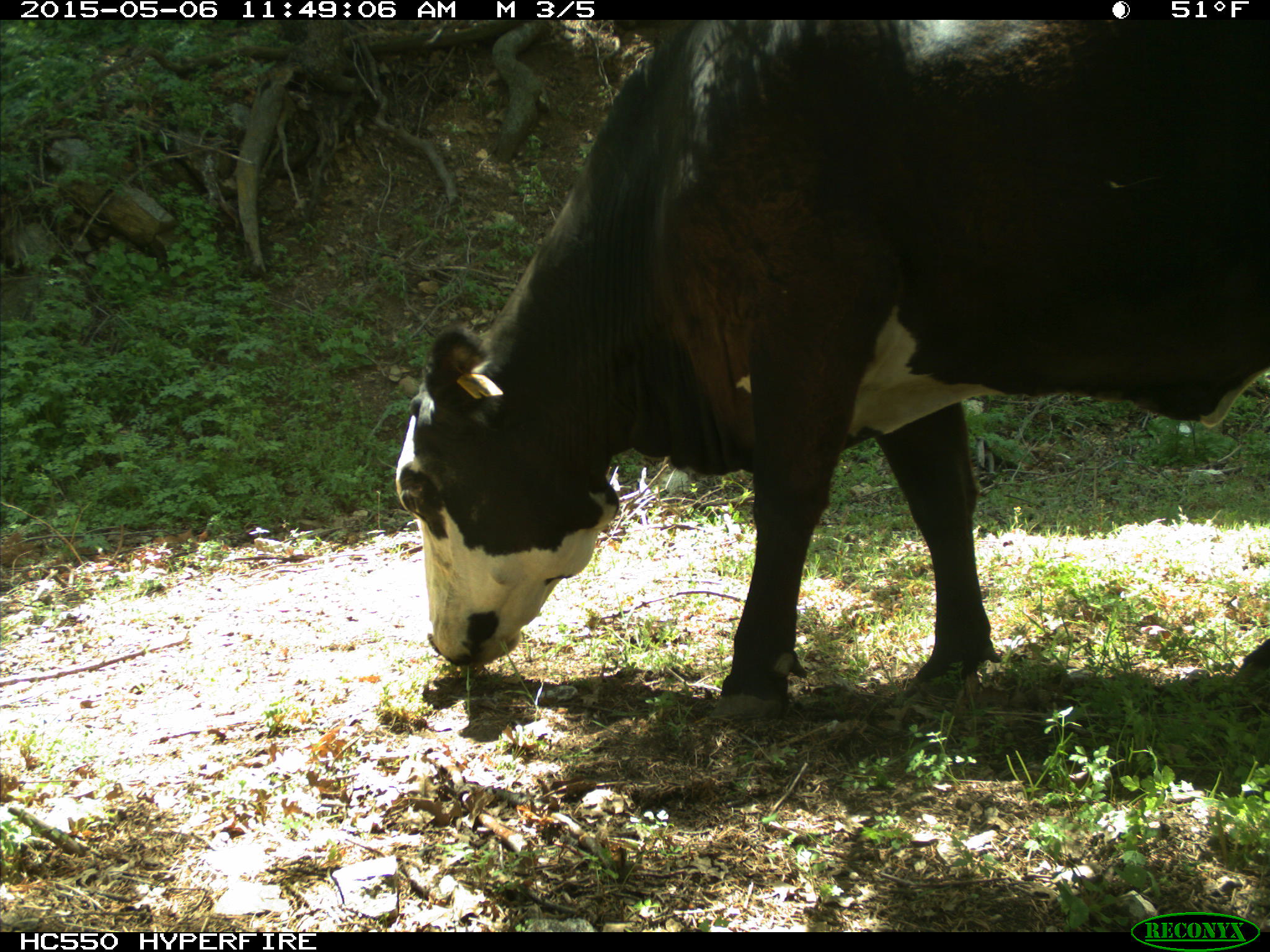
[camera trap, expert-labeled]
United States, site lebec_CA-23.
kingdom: Animalia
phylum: Chordata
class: Mammalia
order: Artiodactyla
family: Bovidae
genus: Bos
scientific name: Bos taurus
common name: domestic cow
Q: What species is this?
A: Bos taurus (domestic cow).